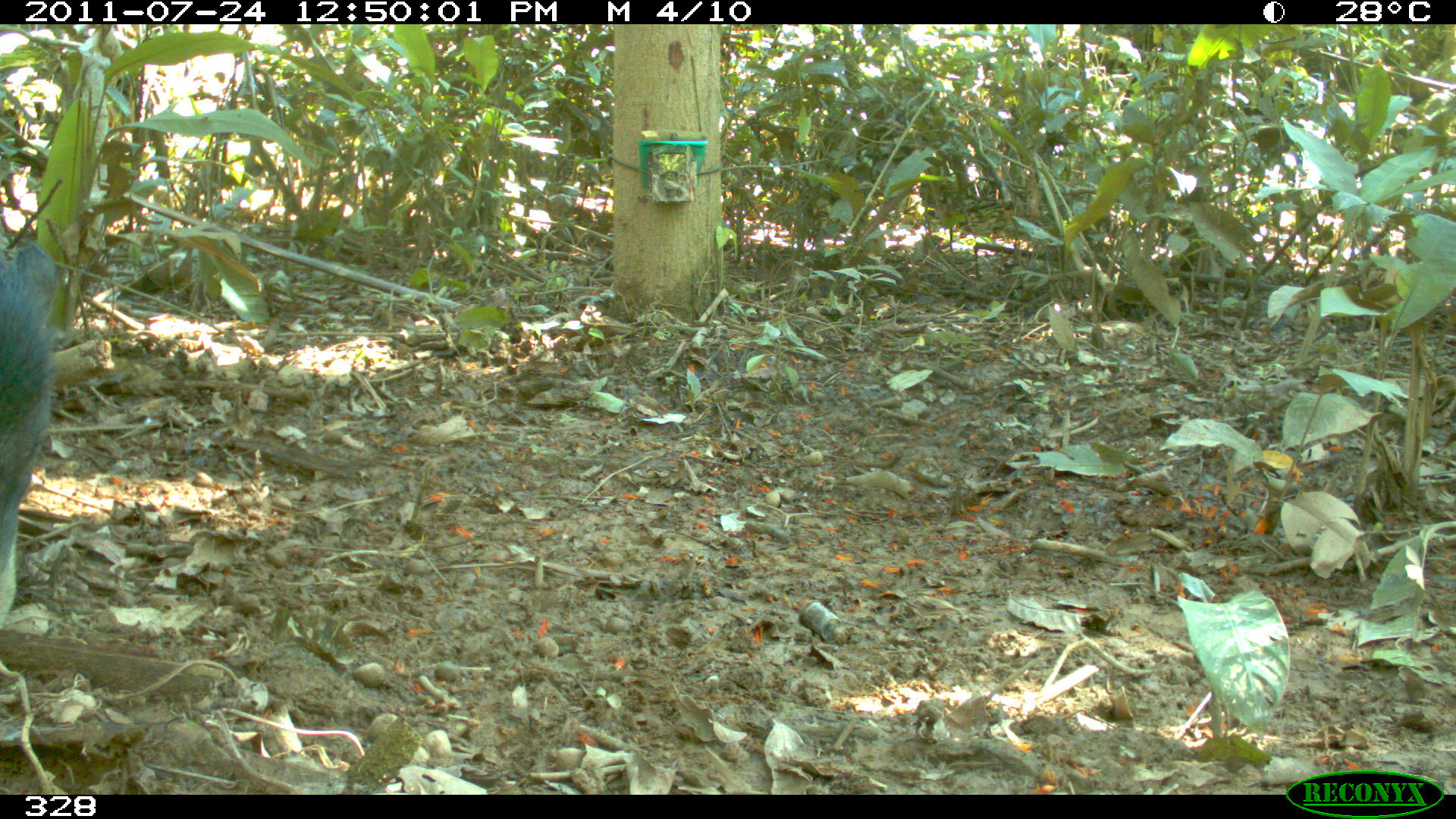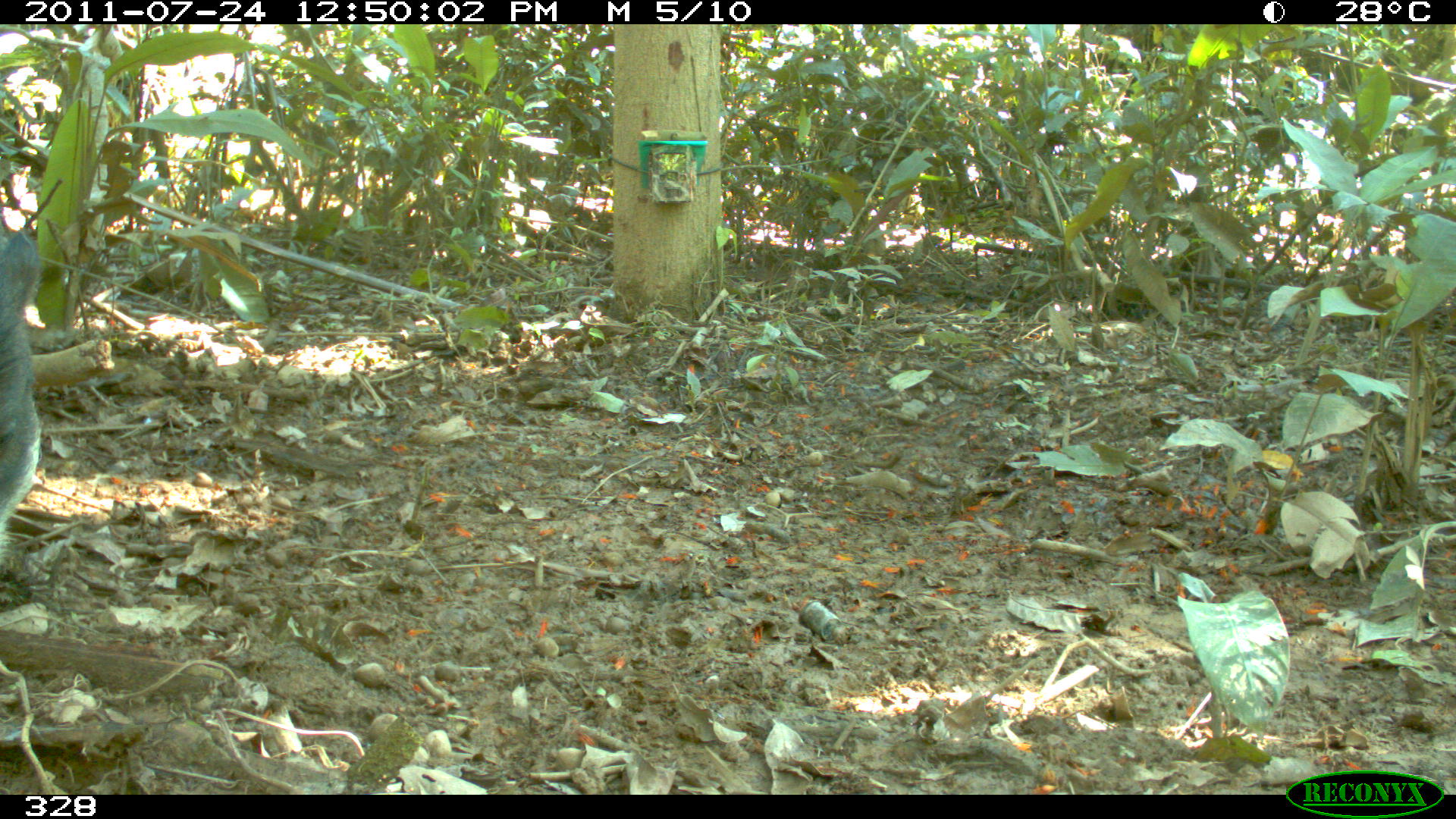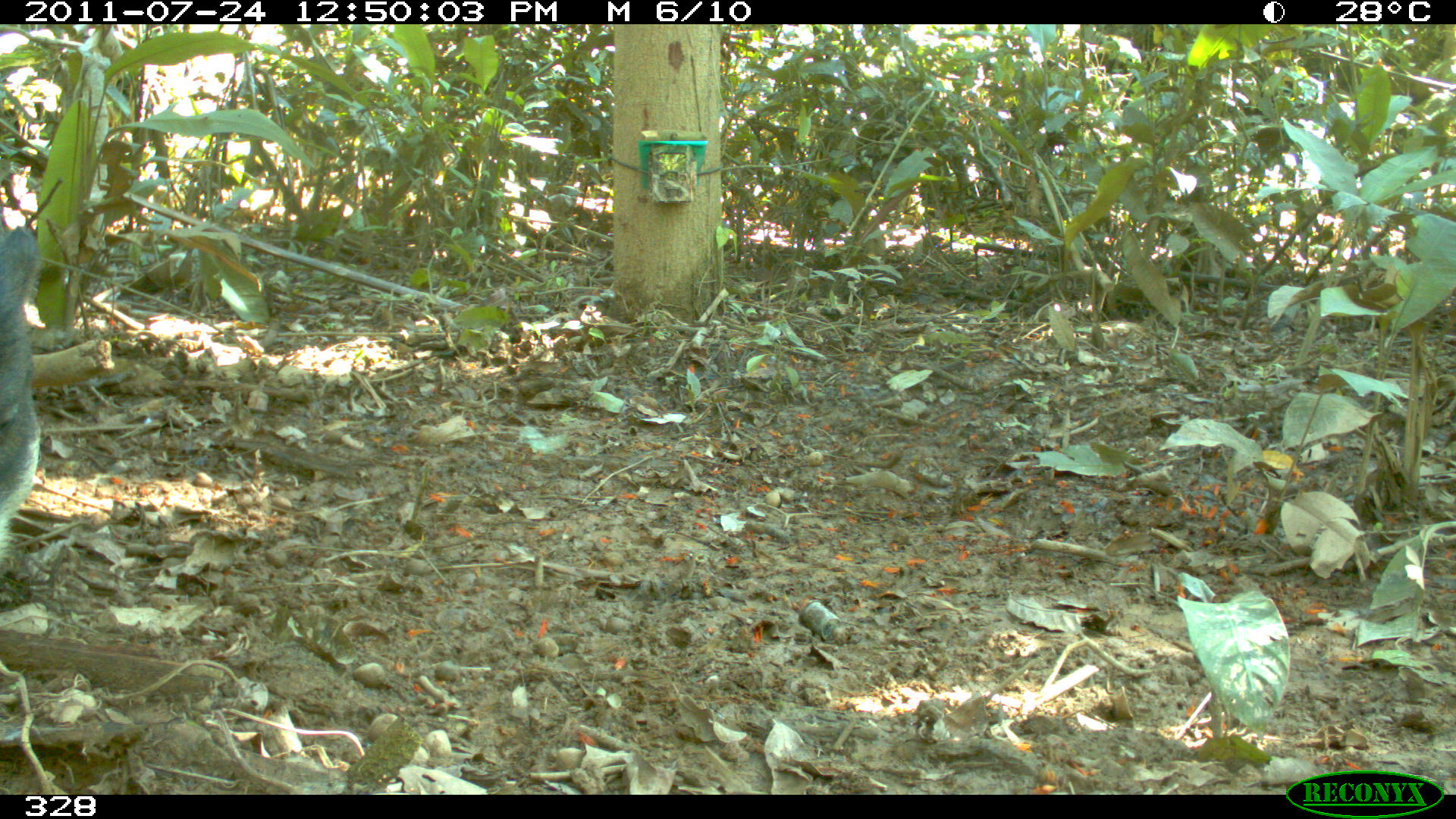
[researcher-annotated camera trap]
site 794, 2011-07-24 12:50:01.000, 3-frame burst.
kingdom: Animalia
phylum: Chordata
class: Mammalia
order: Artiodactyla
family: Tayassuidae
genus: Tayassu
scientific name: Tayassu pecari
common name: white-lipped peccary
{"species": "Tayassu pecari (white-lipped peccary)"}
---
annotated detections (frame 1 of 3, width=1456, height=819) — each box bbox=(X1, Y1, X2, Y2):
tayassu pecari: bbox=(0, 241, 58, 631)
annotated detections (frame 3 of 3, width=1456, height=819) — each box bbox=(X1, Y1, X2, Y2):
tayassu pecari: bbox=(0, 225, 39, 577)